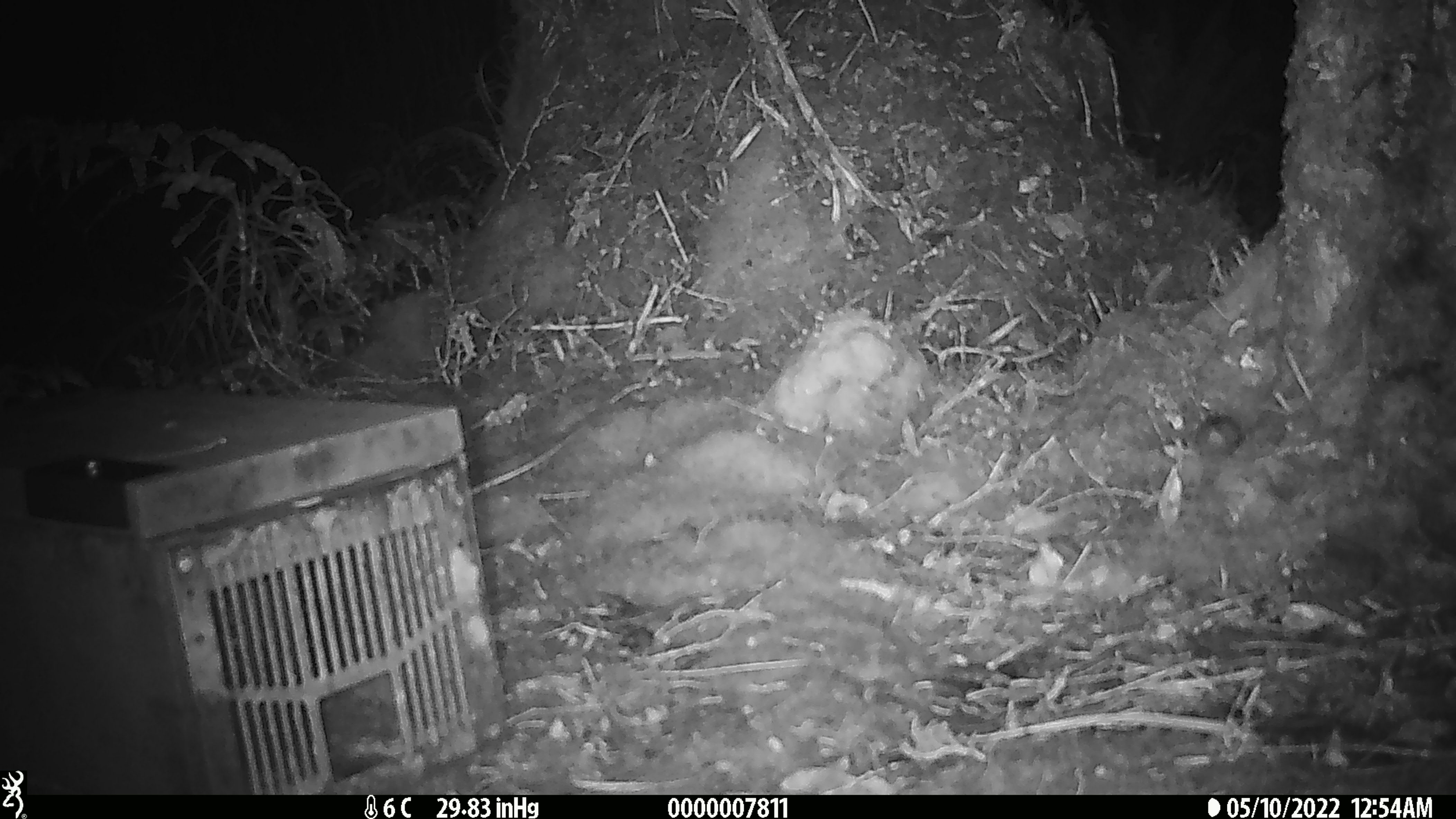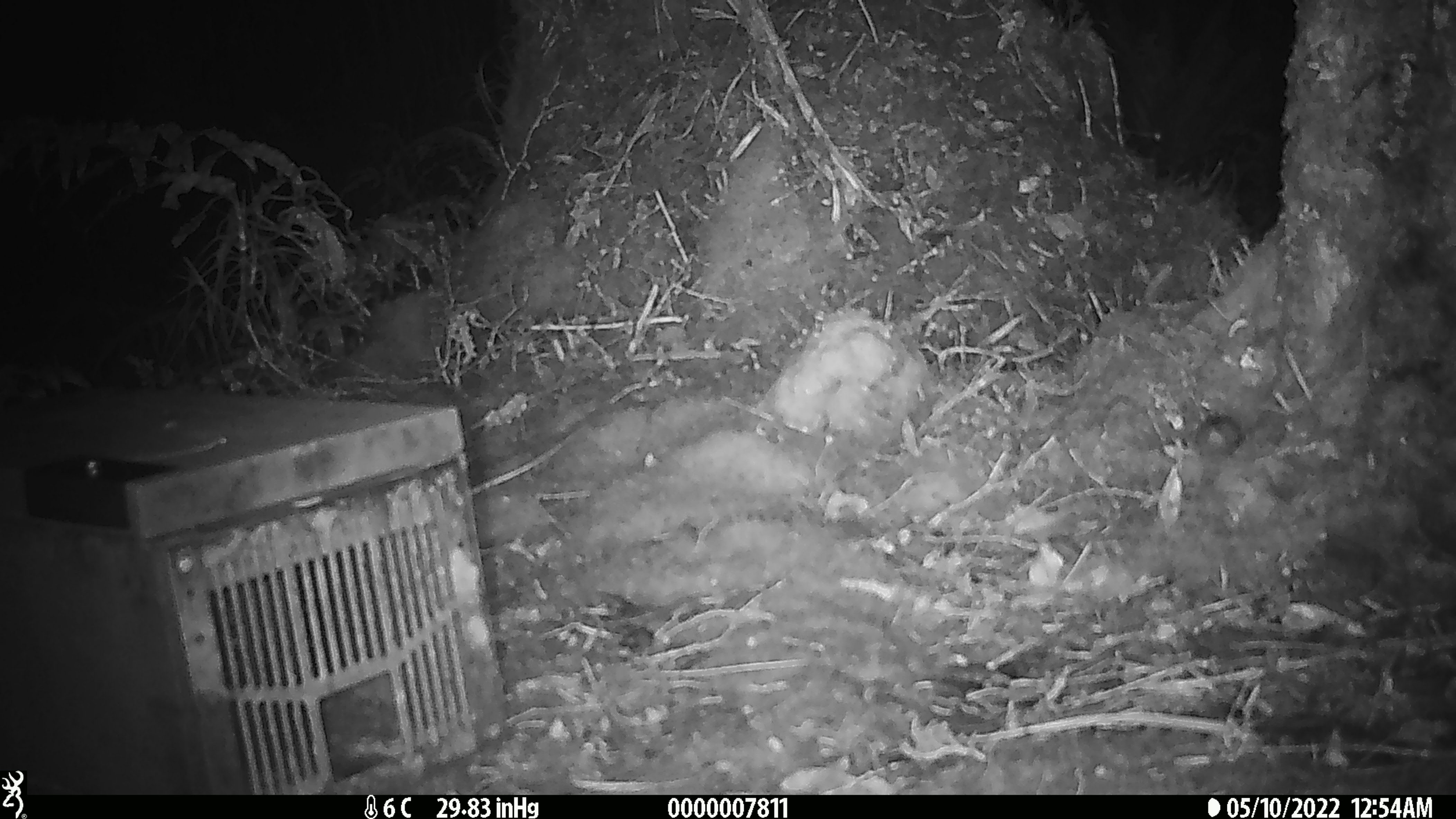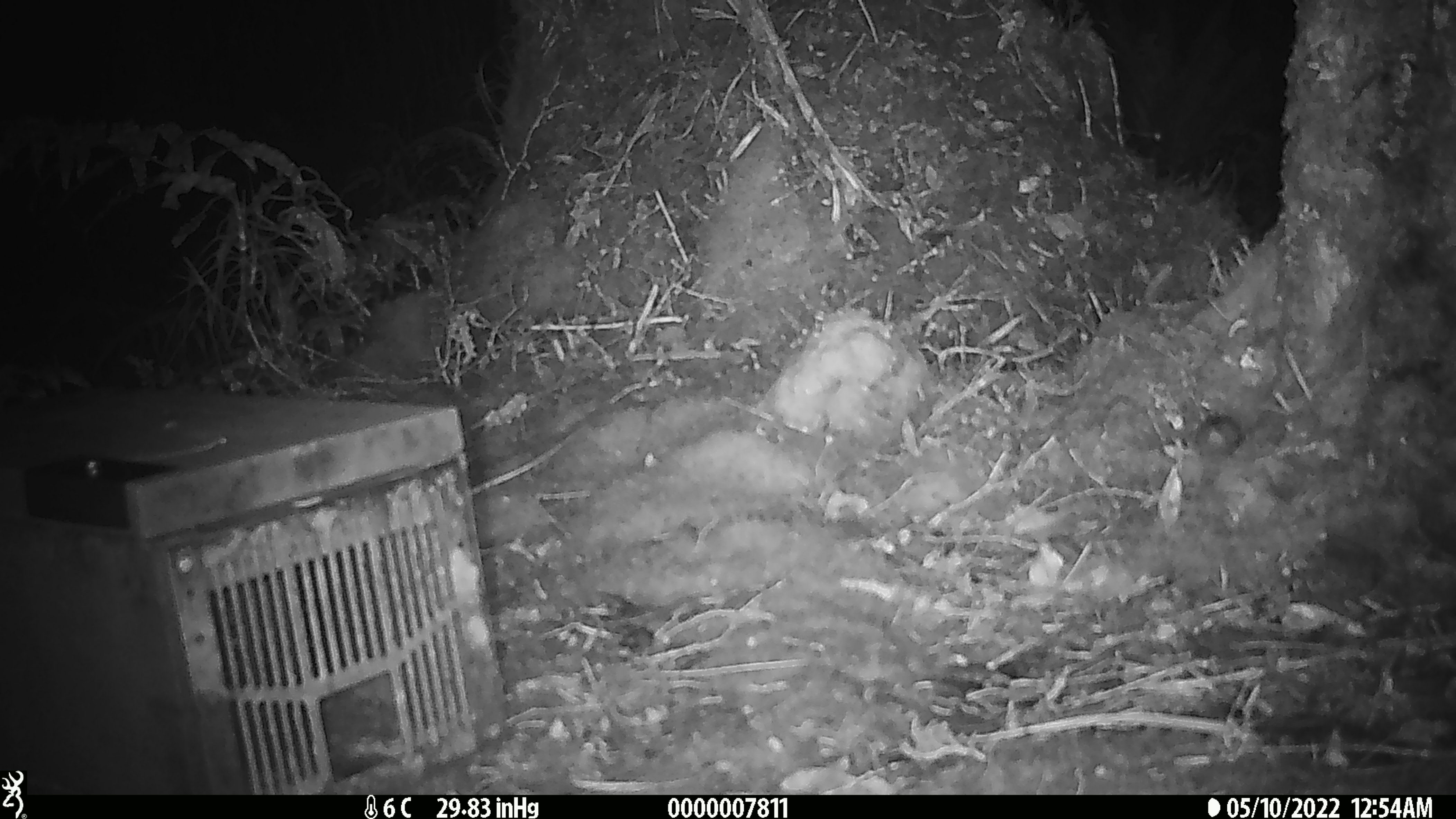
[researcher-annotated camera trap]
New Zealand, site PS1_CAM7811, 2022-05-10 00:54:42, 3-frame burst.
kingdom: Animalia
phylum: Chordata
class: Mammalia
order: Rodentia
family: Muridae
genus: Mus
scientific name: Mus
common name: mouse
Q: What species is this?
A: Mouse (Mus).